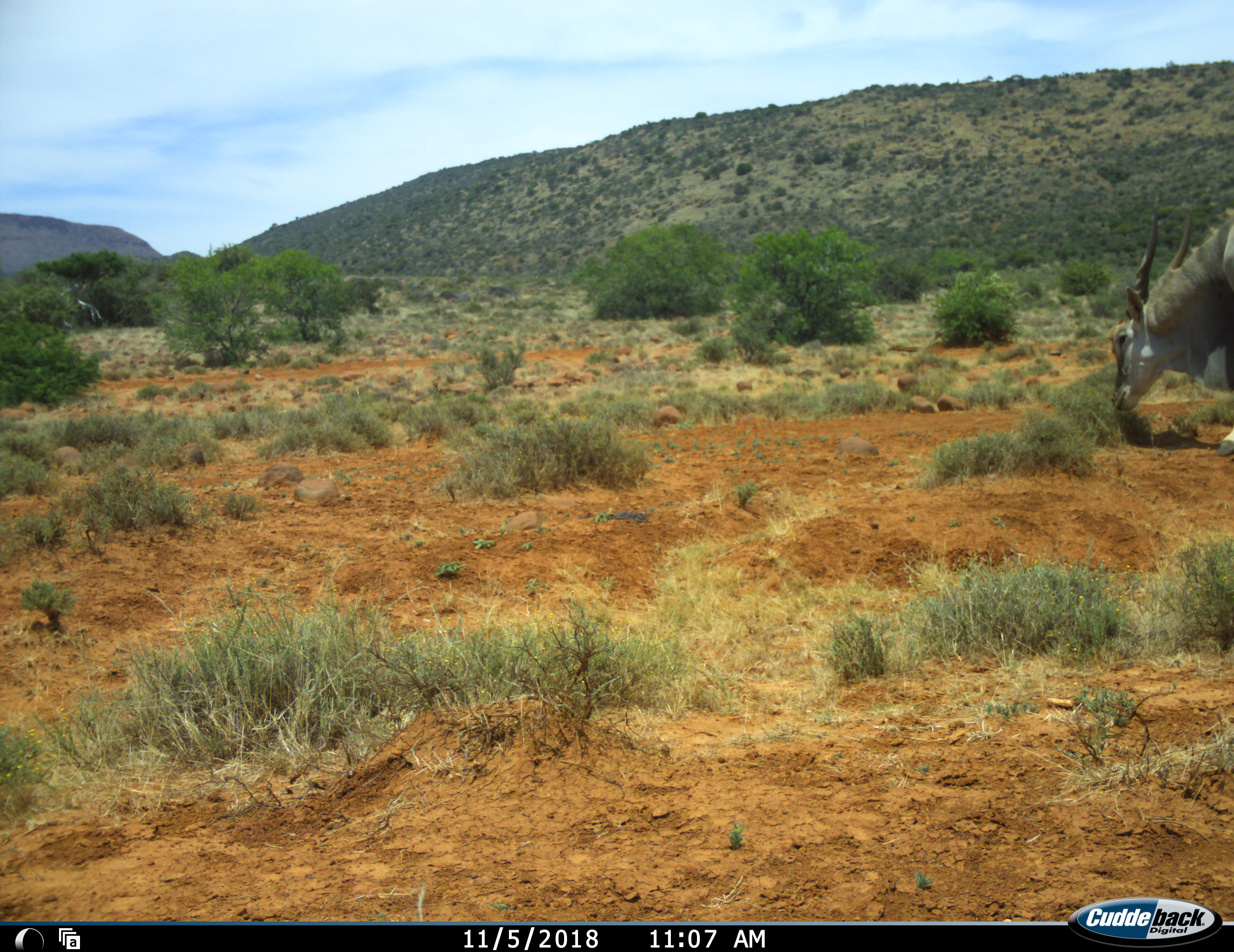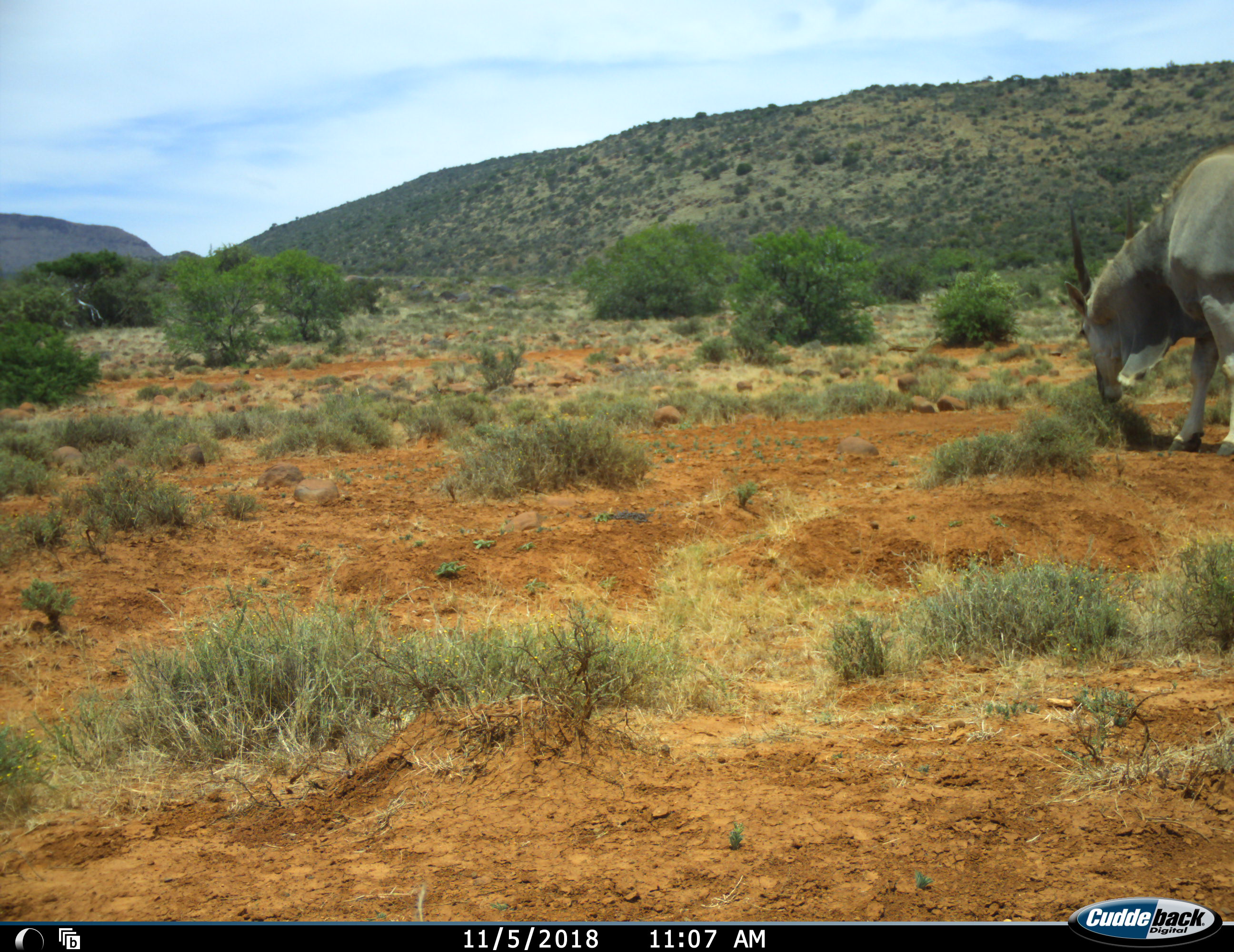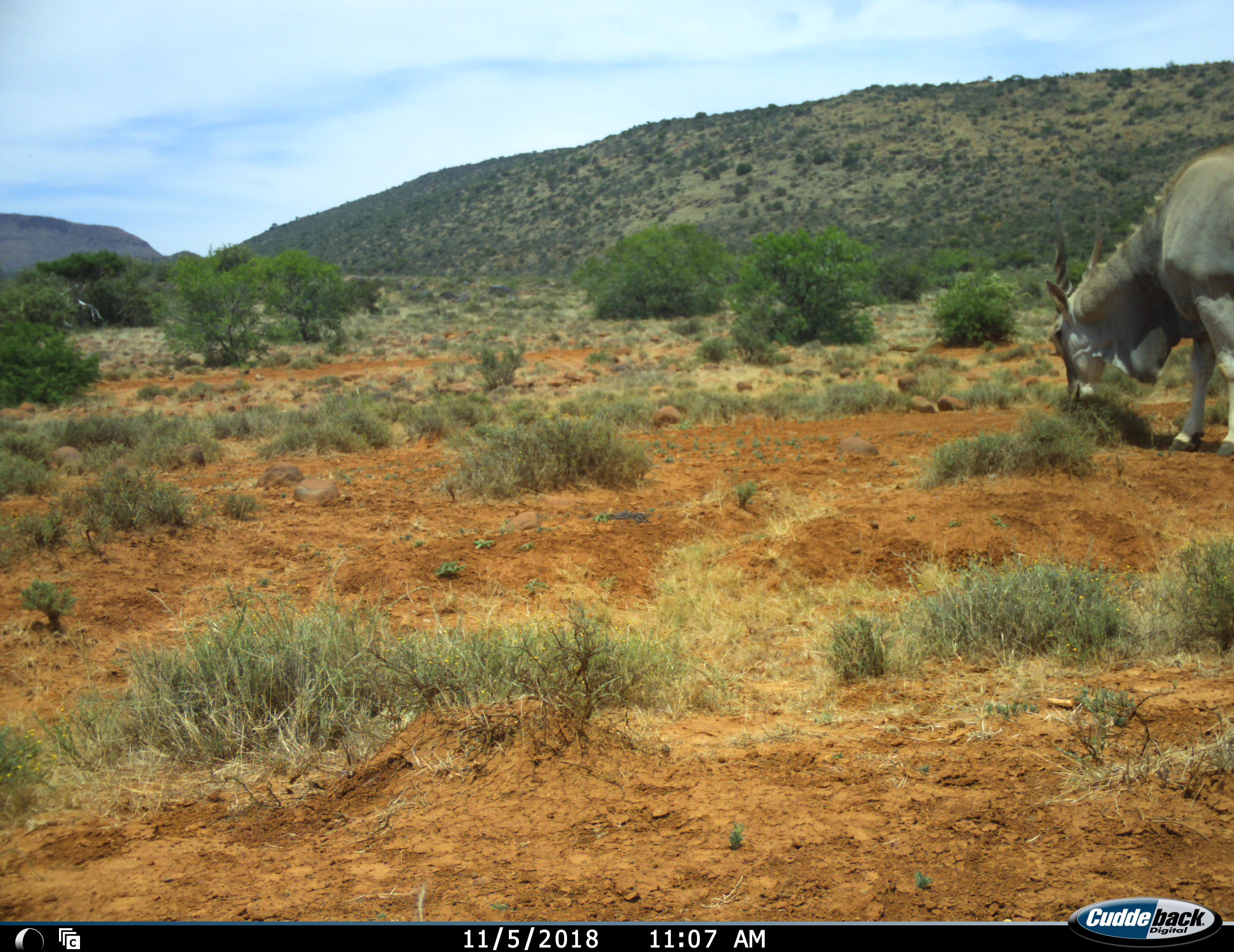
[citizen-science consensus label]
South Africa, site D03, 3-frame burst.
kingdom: Animalia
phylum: Chordata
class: Mammalia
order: Artiodactyla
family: Bovidae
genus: Tragelaphus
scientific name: Tragelaphus oryx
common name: eland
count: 1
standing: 20%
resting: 0%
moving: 10%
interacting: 0%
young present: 0%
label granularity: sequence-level